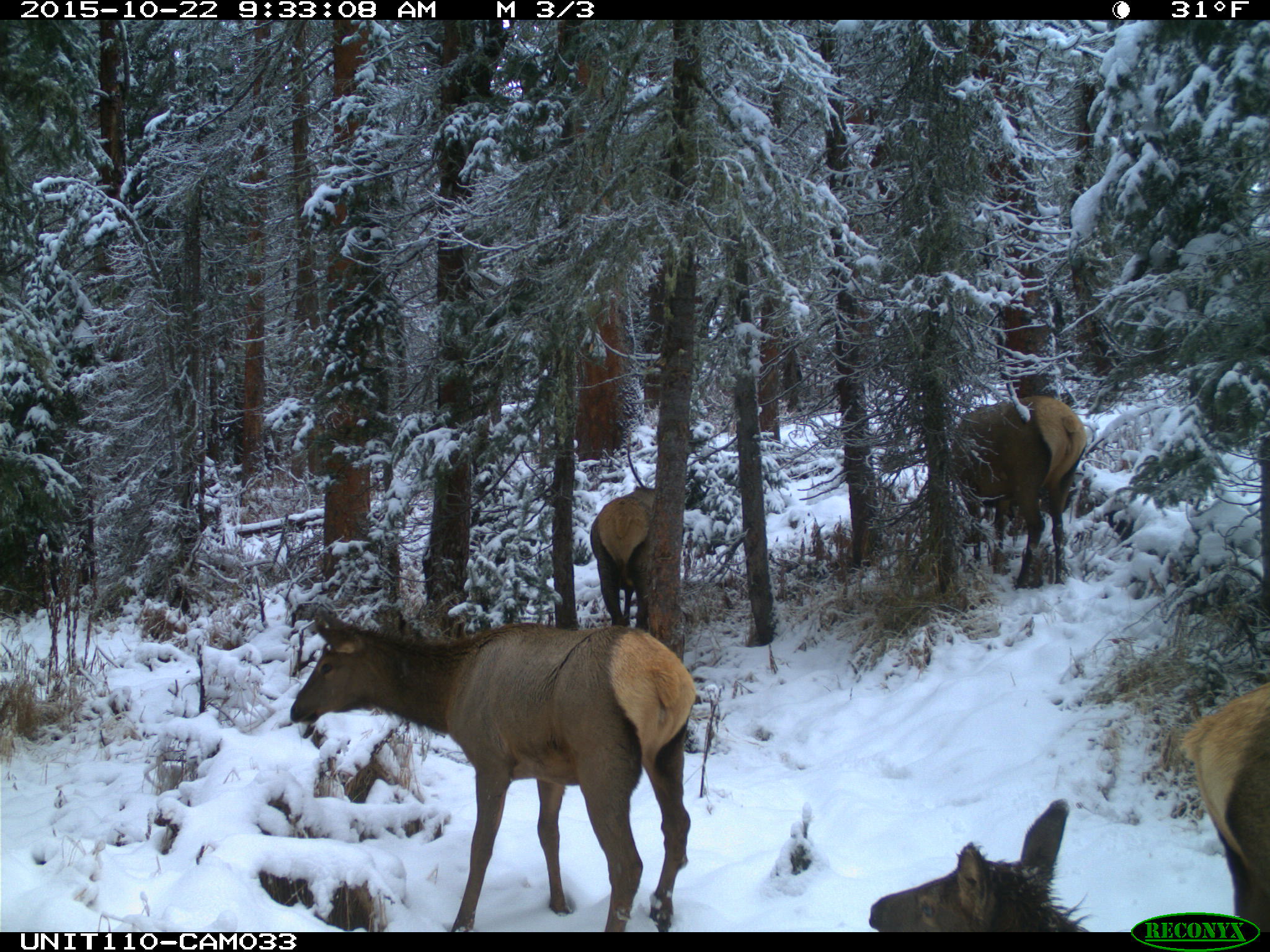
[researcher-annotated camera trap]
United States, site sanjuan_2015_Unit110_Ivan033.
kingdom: Animalia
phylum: Chordata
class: Mammalia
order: Artiodactyla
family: Cervidae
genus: Cervus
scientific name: Cervus elaphus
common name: red deer